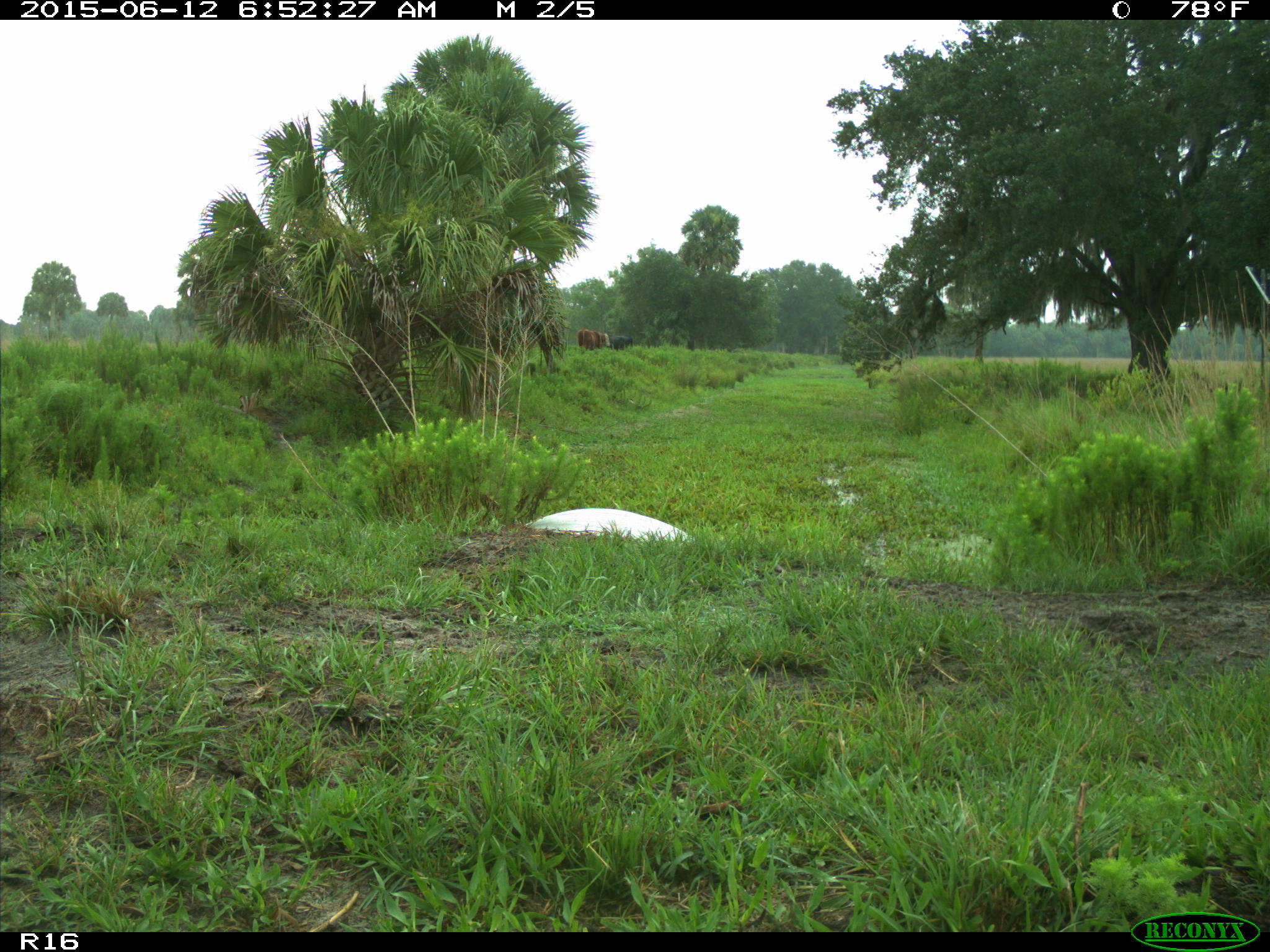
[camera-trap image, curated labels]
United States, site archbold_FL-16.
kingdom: Animalia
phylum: Chordata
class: Mammalia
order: Artiodactyla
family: Bovidae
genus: Bos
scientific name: Bos taurus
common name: domestic cow